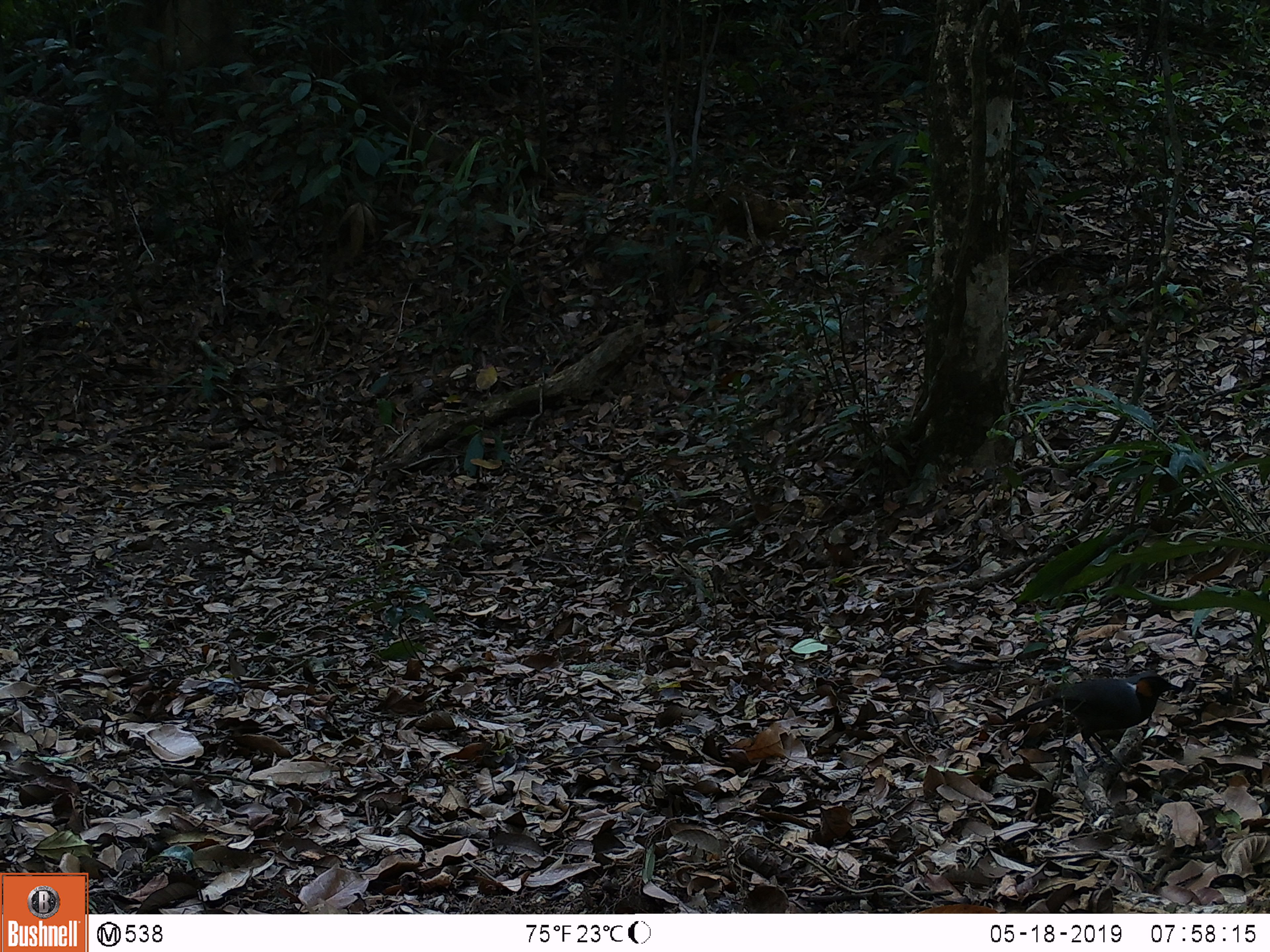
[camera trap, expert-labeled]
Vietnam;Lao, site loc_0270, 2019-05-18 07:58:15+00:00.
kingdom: Animalia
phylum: Chordata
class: Aves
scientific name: Aves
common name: bird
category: unidentified bird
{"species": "unidentified bird (bird) (Aves)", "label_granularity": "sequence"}